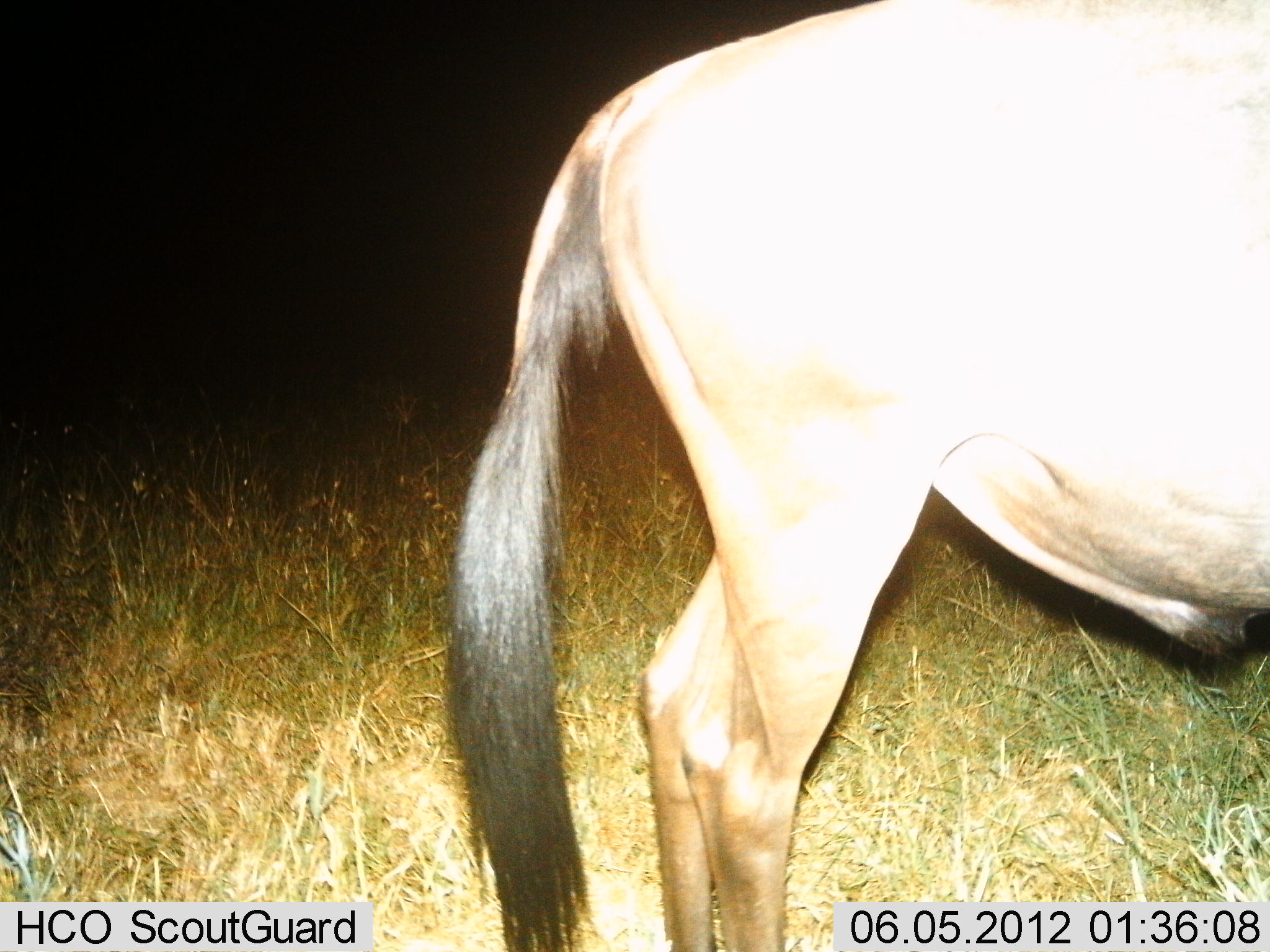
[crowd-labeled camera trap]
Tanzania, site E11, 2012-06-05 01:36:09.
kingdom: Animalia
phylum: Chordata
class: Mammalia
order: Artiodactyla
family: Bovidae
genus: Connochaetes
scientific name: Connochaetes taurinus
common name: blue wildebeest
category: wildebeest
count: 1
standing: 100%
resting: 0%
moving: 0%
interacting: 0%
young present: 0%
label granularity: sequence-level